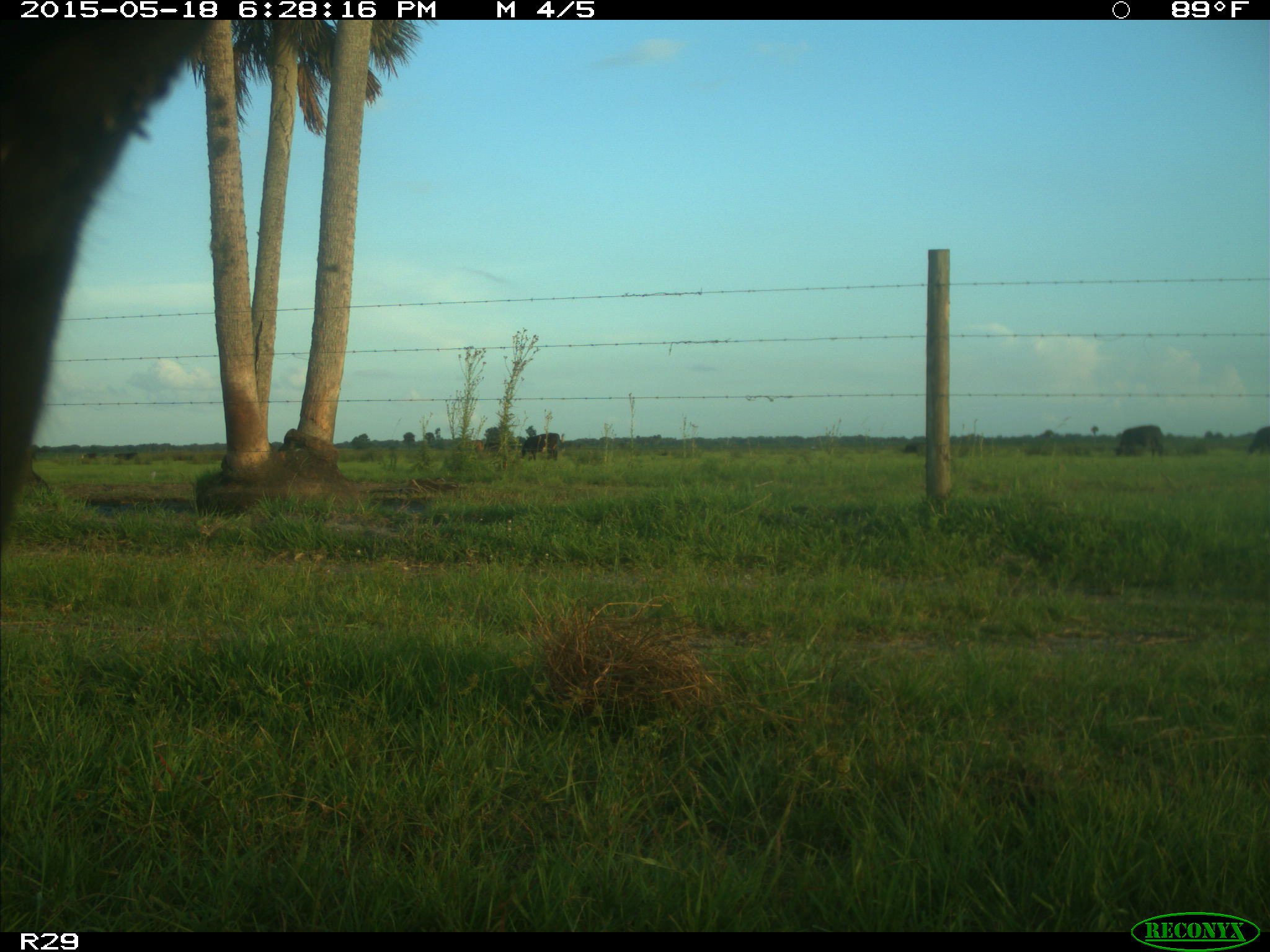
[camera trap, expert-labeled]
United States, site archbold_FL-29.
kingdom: Animalia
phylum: Chordata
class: Mammalia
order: Artiodactyla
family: Bovidae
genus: Bos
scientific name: Bos taurus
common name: domestic cow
Bos taurus (domestic cow).